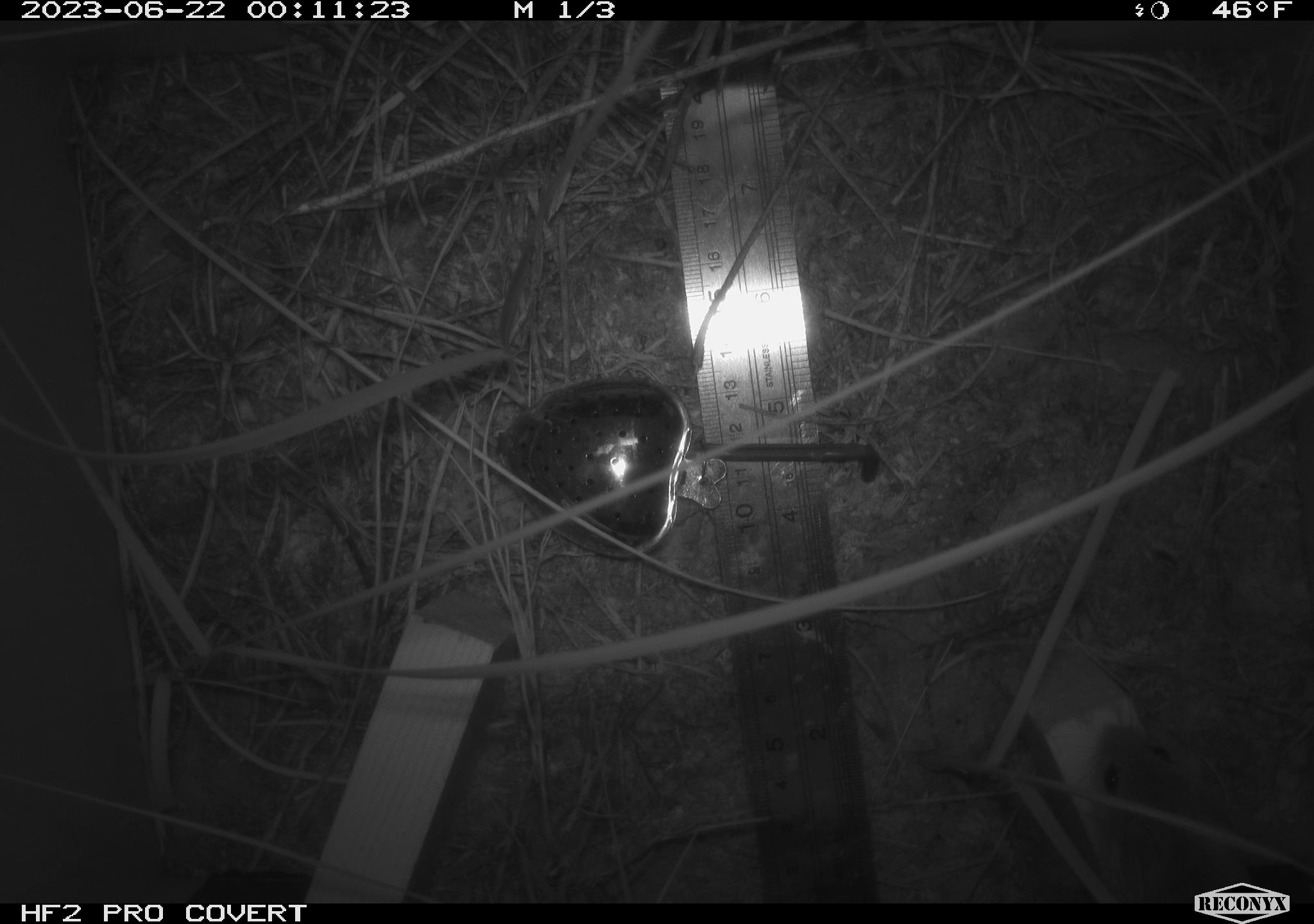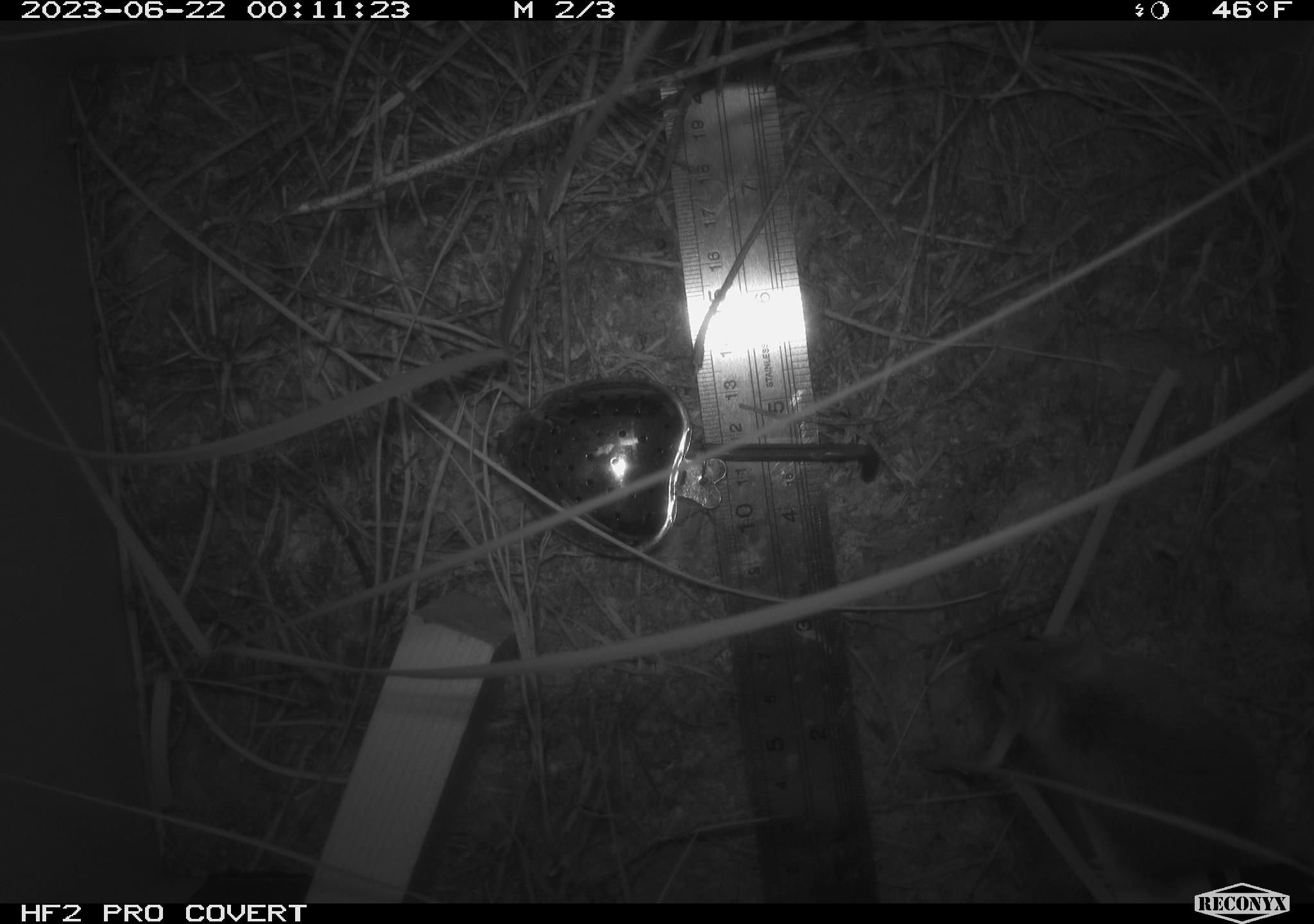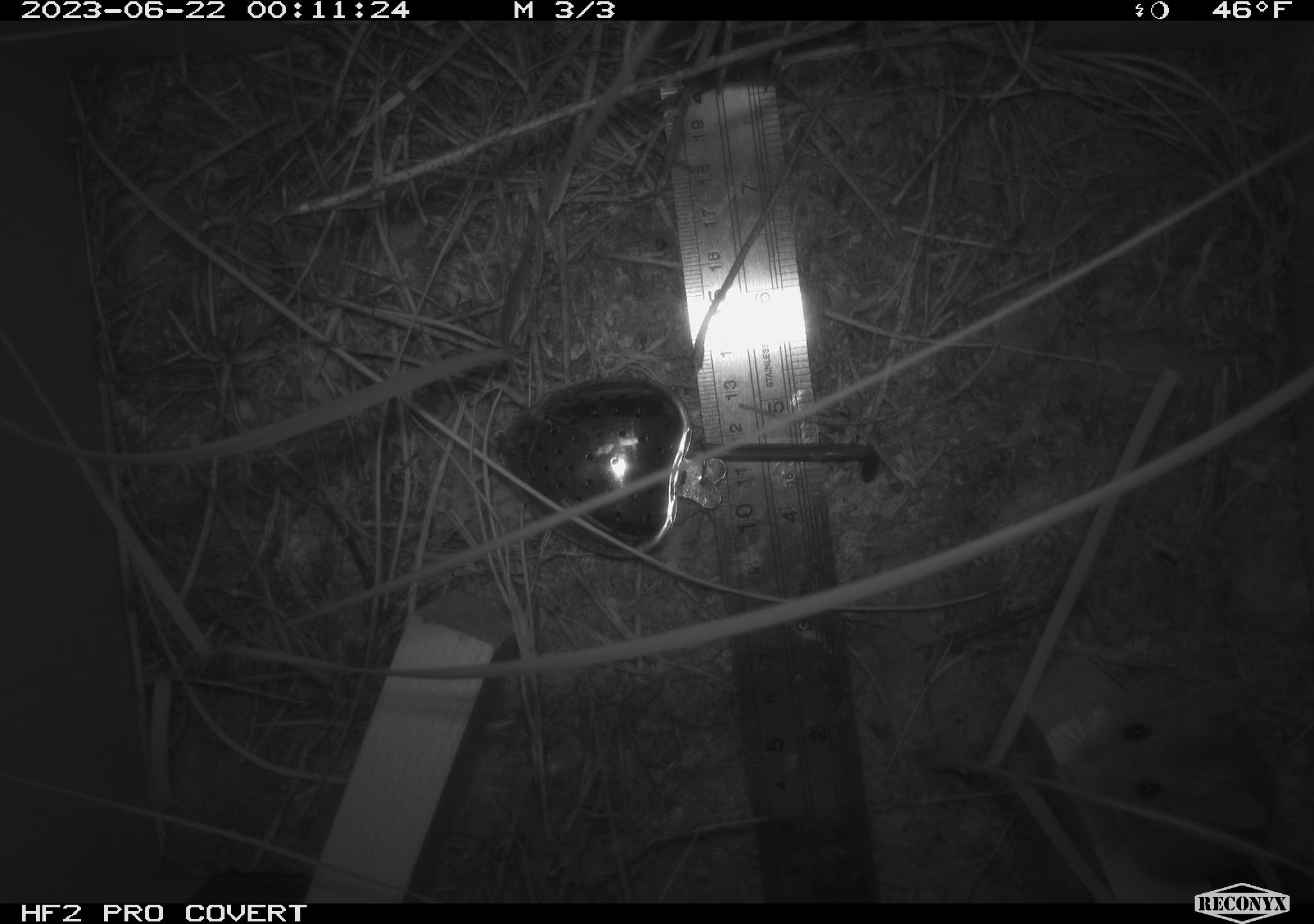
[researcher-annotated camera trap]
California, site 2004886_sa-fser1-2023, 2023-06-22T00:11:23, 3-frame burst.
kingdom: Animalia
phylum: Chordata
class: Mammalia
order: Rodentia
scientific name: Rodentia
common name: mouse species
Mouse species (Rodentia).